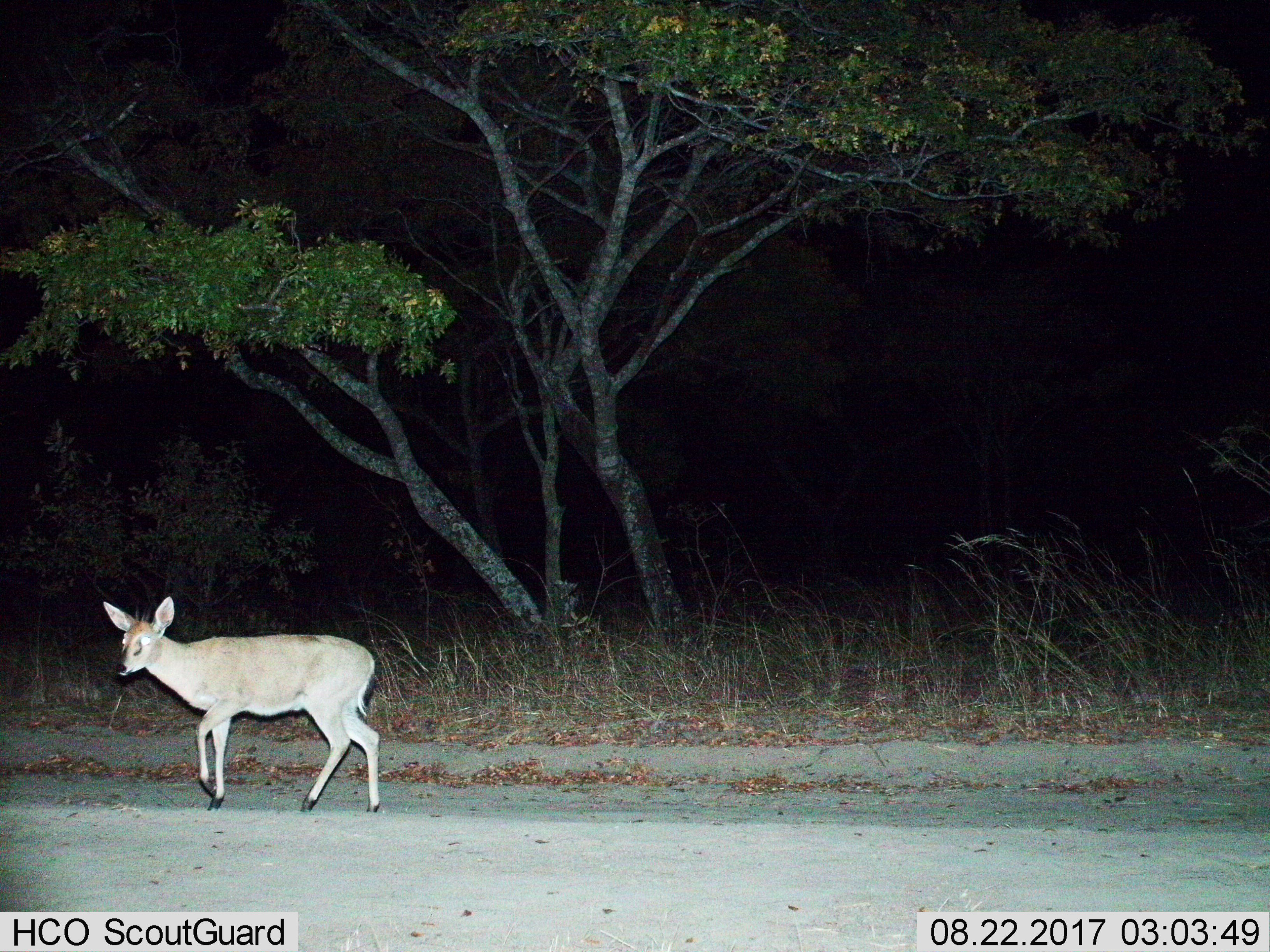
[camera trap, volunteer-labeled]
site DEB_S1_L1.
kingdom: Animalia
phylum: Chordata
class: Mammalia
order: Artiodactyla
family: Bovidae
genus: Sylvicapra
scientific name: Sylvicapra grimmia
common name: common duiker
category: duikercommongrey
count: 1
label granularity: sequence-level